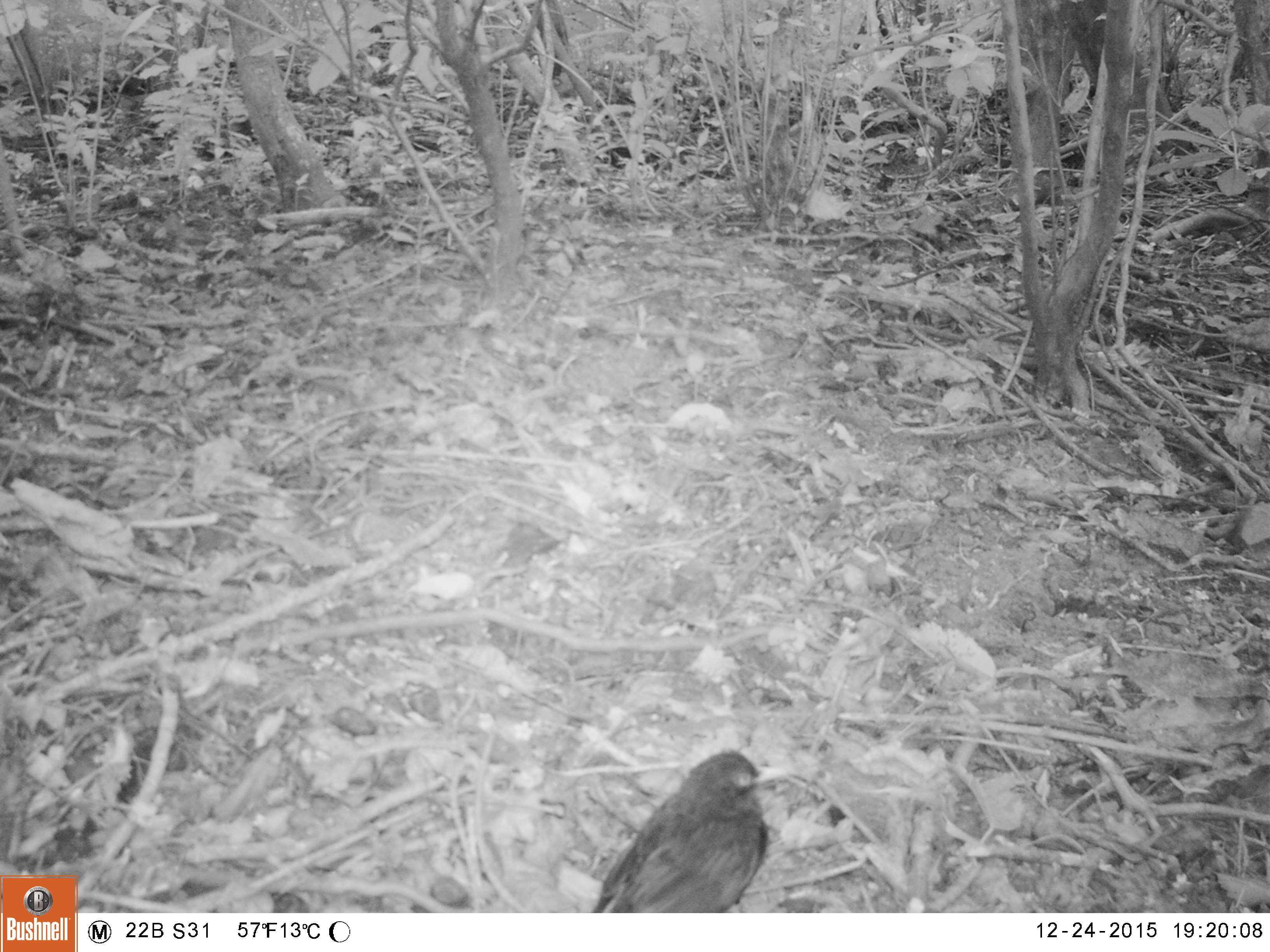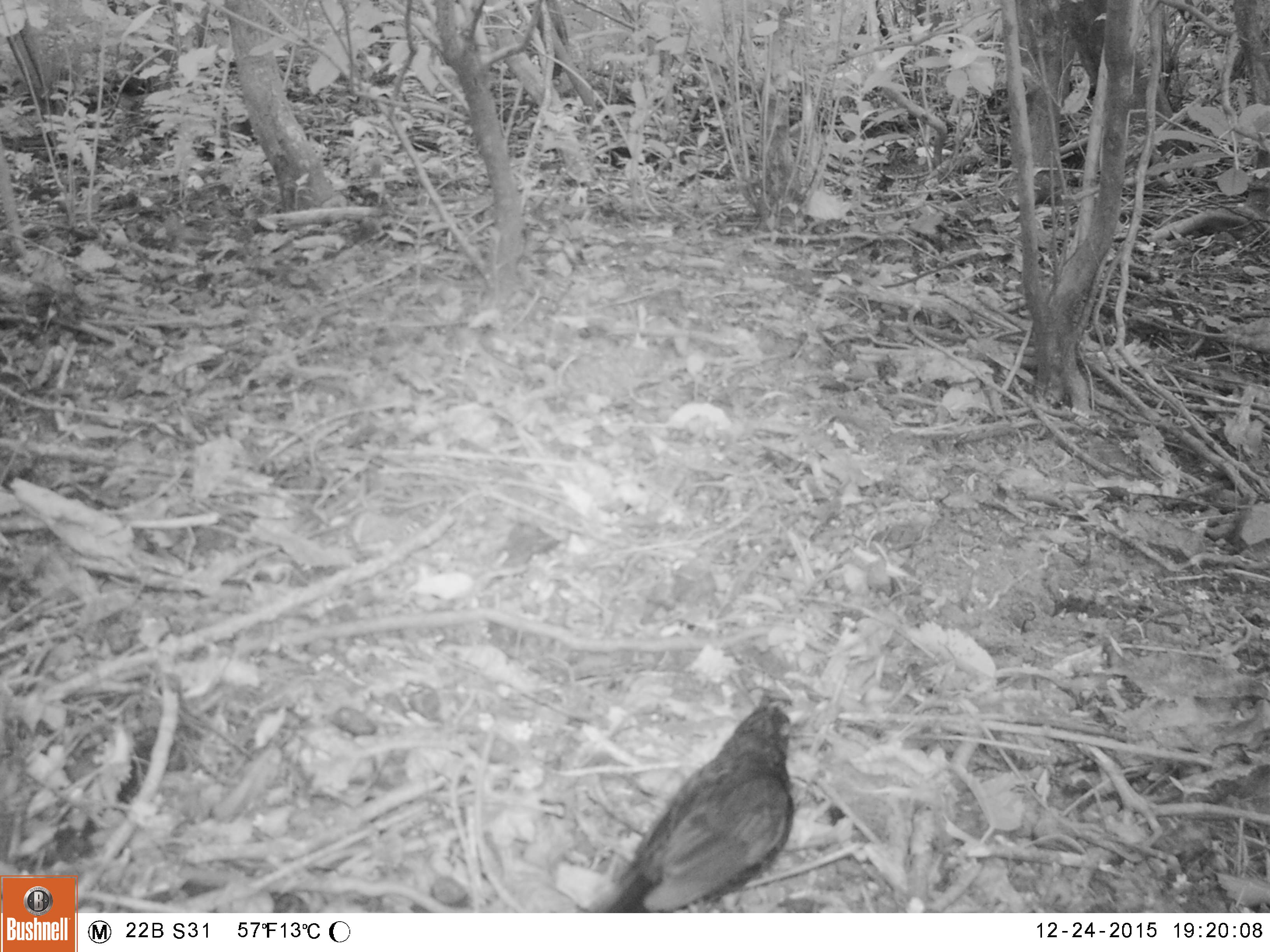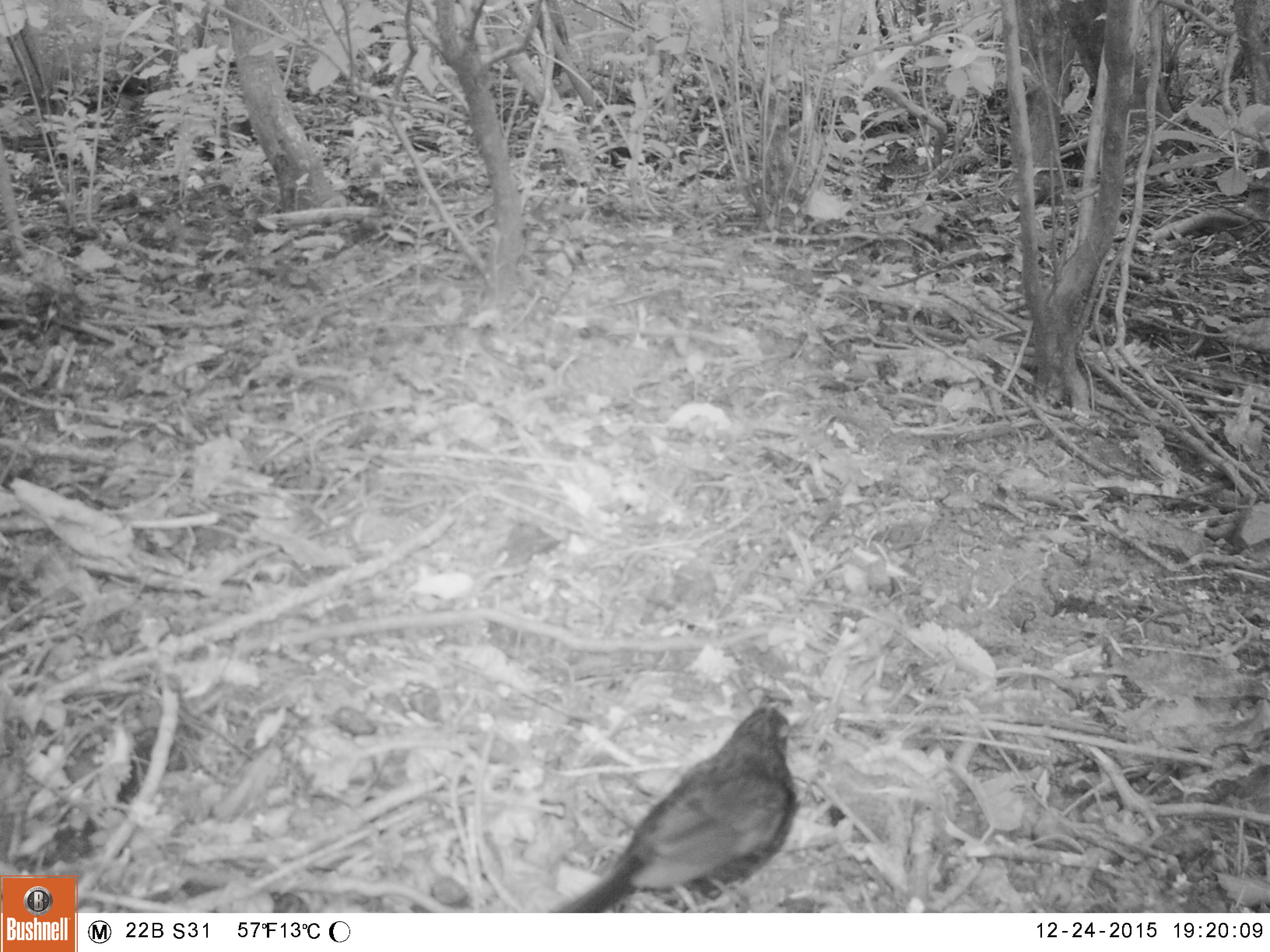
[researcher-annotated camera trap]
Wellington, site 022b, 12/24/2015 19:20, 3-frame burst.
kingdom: Animalia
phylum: Chordata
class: Aves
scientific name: Aves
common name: bird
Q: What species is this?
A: Bird (Aves).